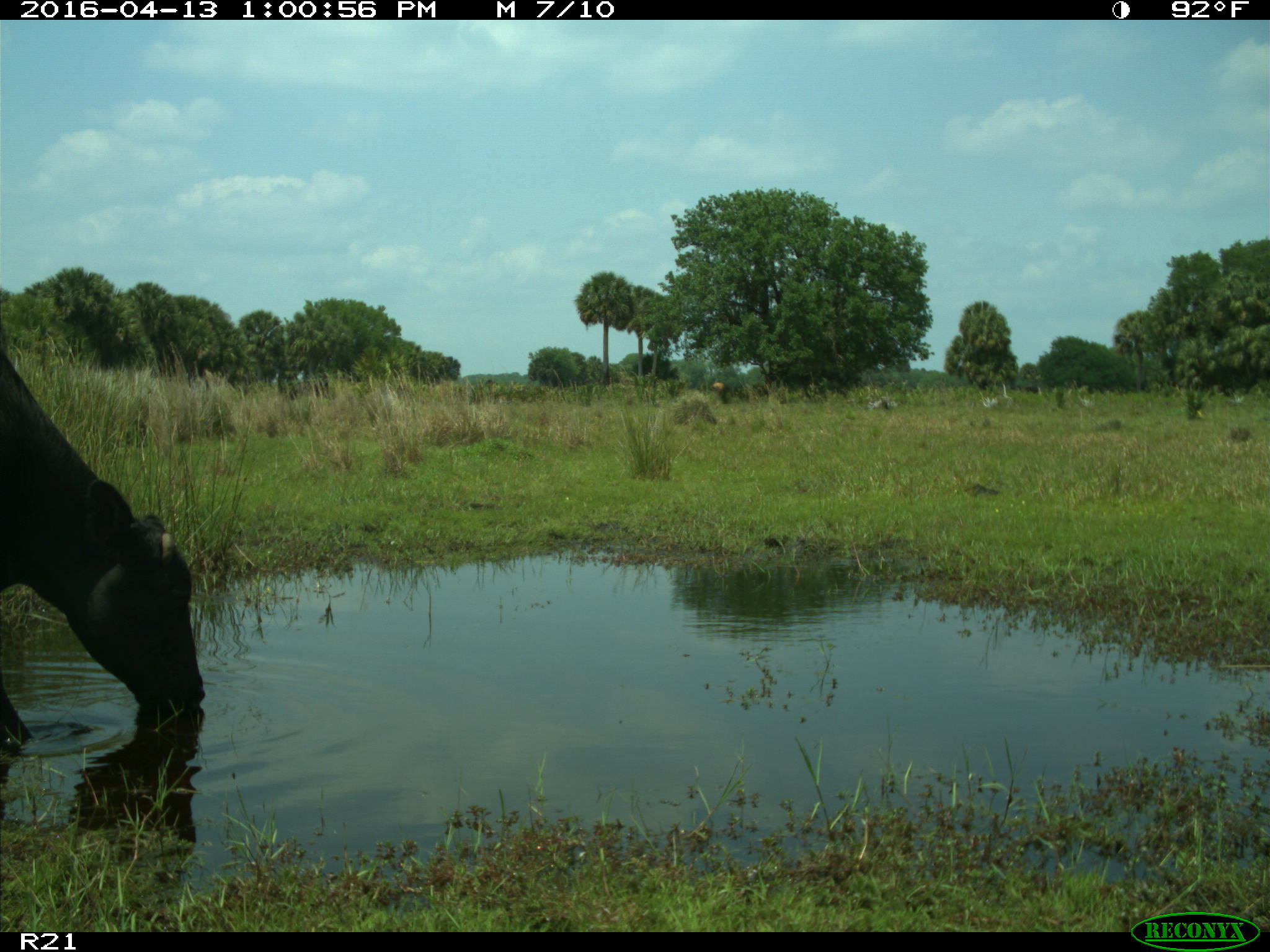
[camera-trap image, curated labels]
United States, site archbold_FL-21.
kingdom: Animalia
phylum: Chordata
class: Mammalia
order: Artiodactyla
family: Bovidae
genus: Bos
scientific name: Bos taurus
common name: domestic cow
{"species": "Bos taurus (domestic cow)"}